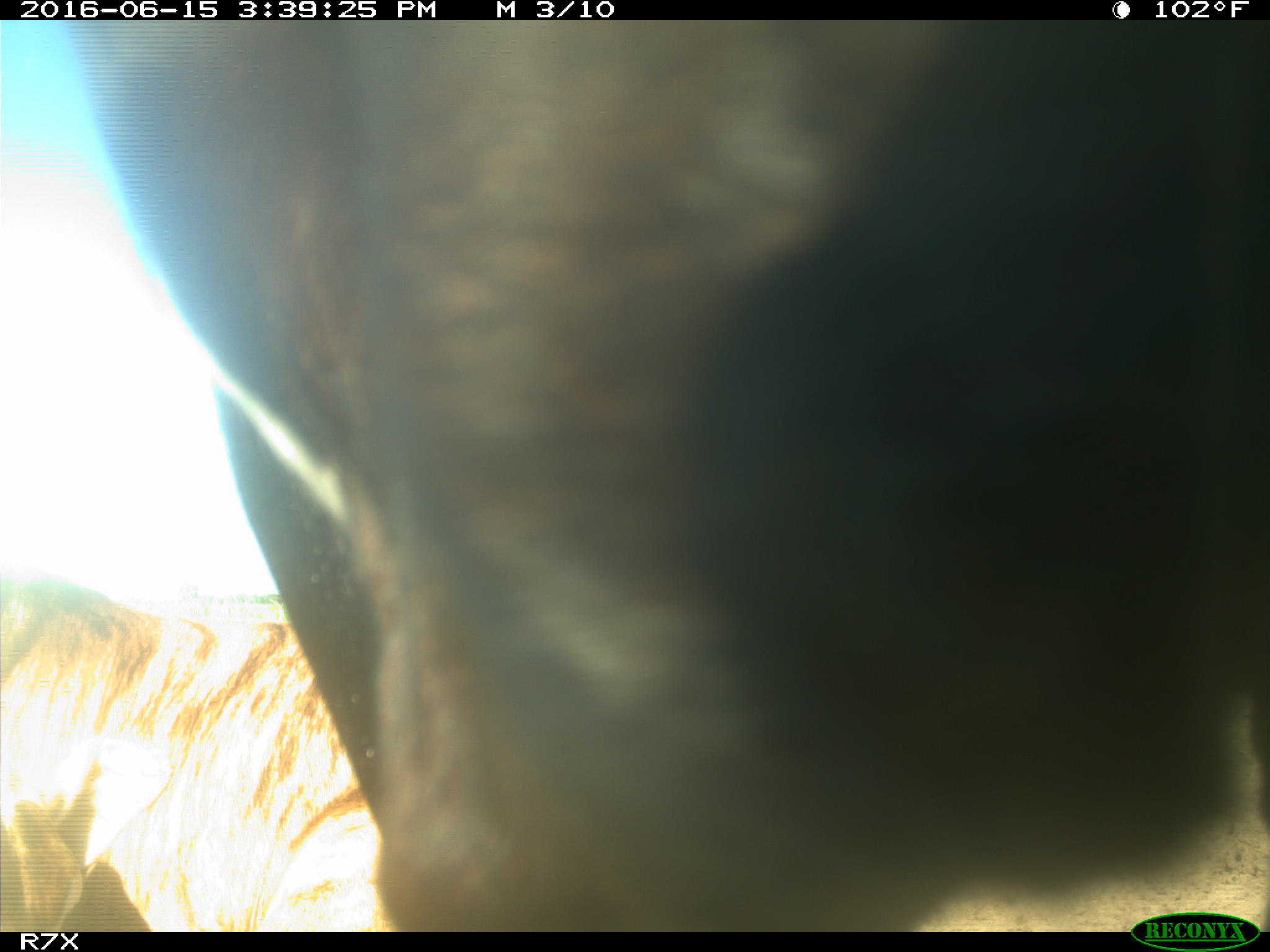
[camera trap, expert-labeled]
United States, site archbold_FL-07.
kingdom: Animalia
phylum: Chordata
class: Mammalia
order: Artiodactyla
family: Bovidae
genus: Bos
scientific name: Bos taurus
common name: domestic cow